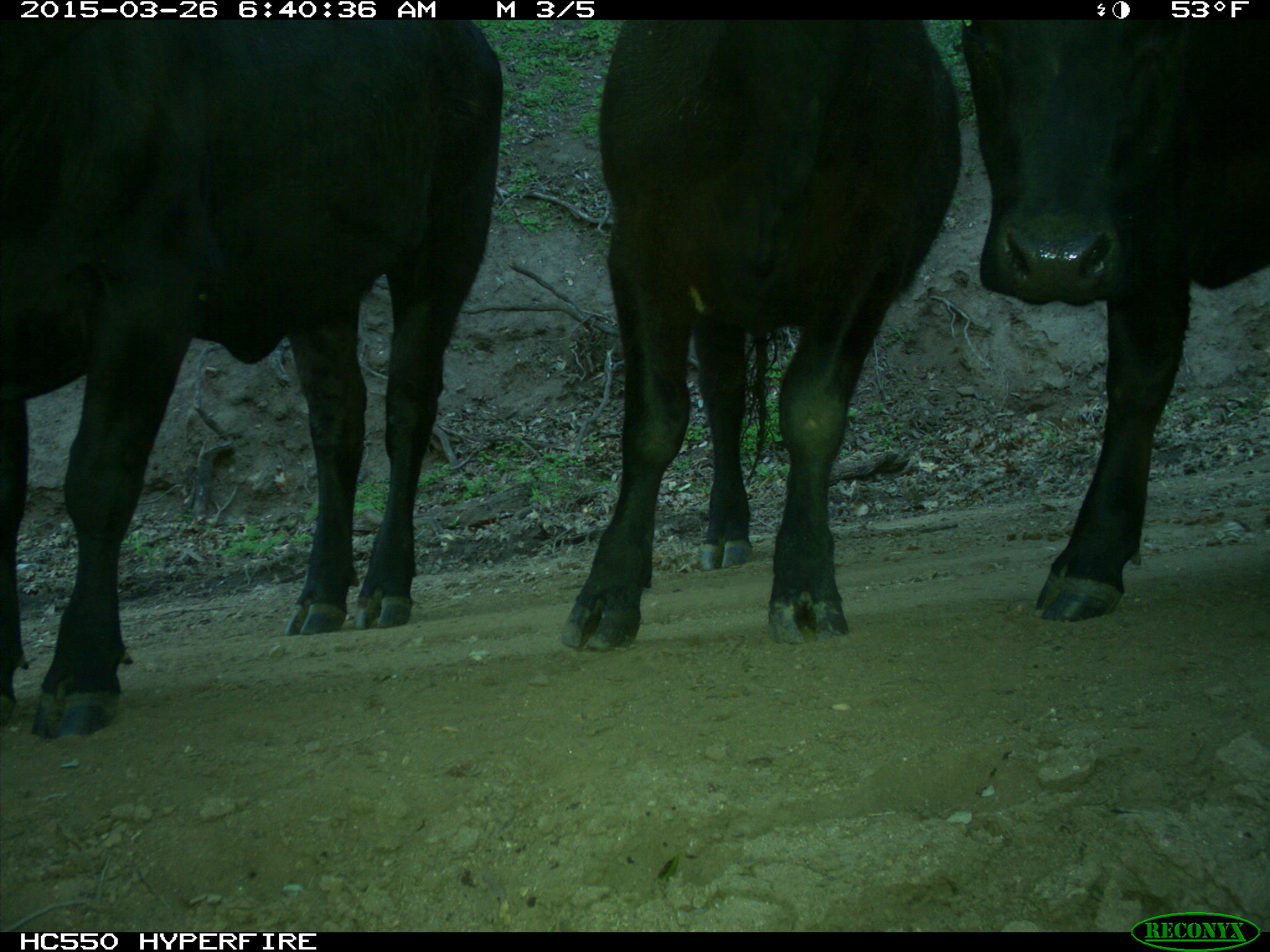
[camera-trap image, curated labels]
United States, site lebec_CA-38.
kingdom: Animalia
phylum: Chordata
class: Mammalia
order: Artiodactyla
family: Bovidae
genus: Bos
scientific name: Bos taurus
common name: domestic cow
Bos taurus (domestic cow).